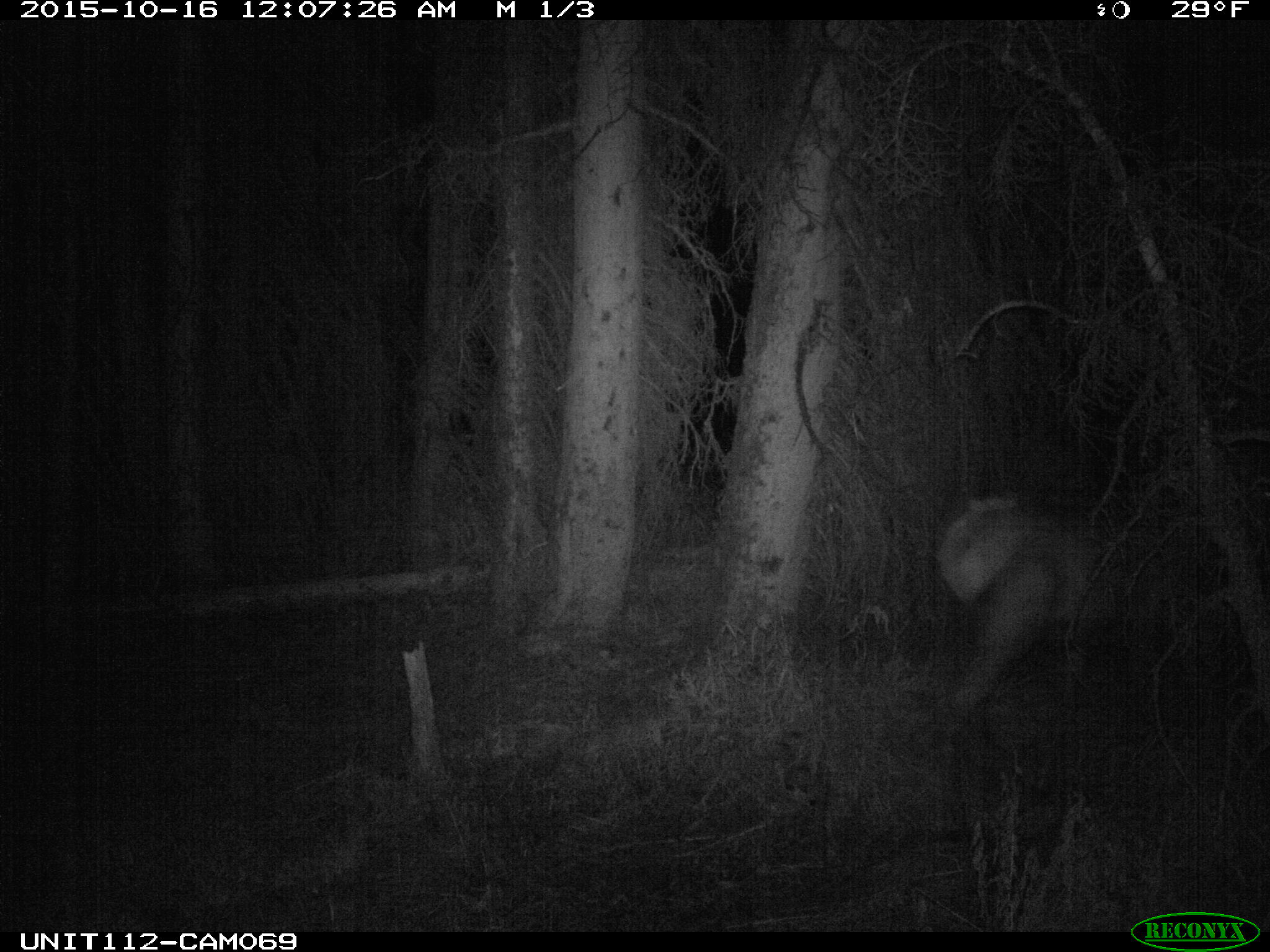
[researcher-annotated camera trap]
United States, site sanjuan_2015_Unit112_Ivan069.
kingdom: Animalia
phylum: Chordata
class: Mammalia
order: Artiodactyla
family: Cervidae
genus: Cervus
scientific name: Cervus elaphus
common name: red deer